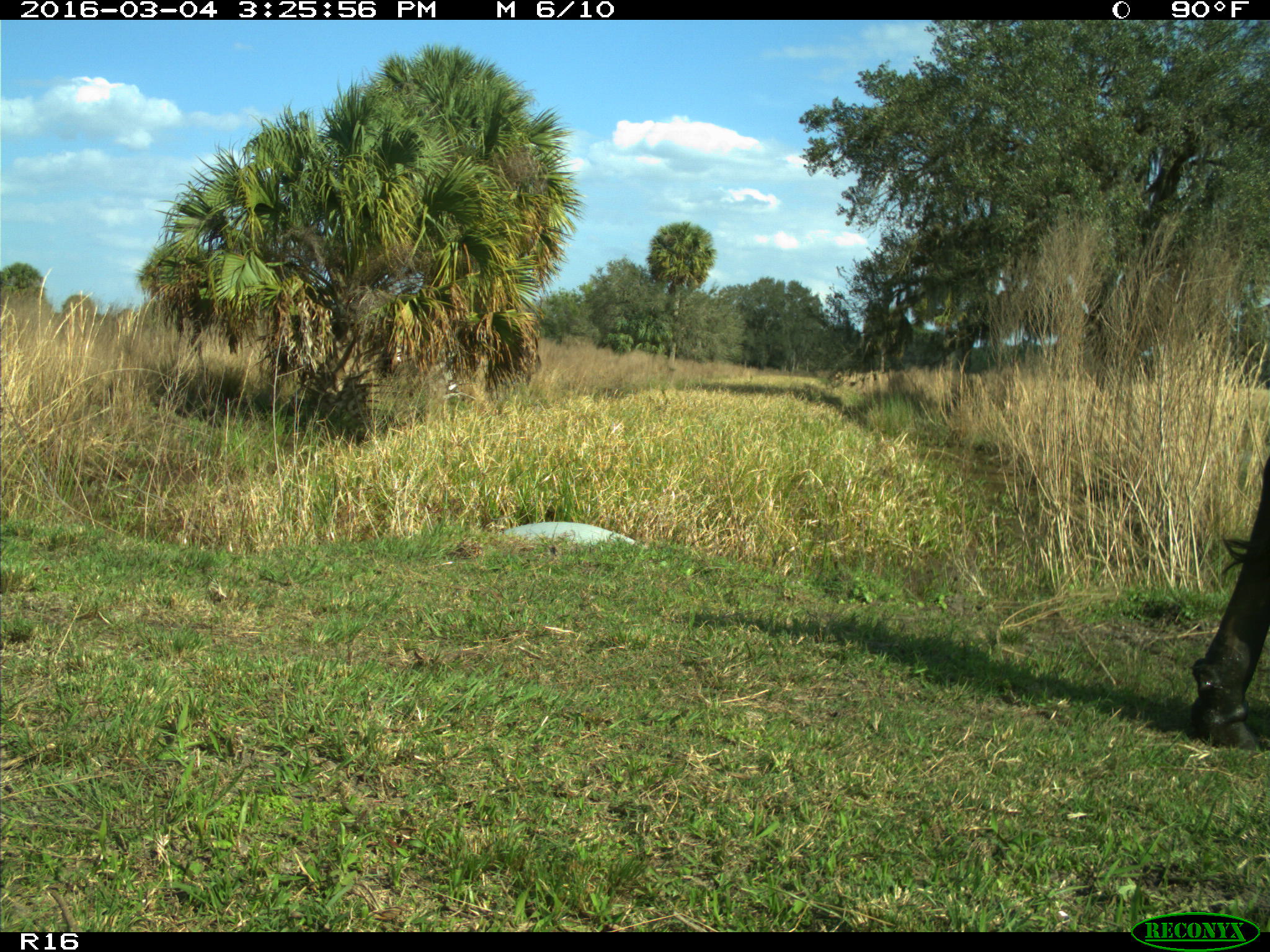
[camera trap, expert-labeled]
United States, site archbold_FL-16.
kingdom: Animalia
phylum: Chordata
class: Mammalia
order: Artiodactyla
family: Bovidae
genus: Bos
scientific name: Bos taurus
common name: domestic cow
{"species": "Bos taurus (domestic cow)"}